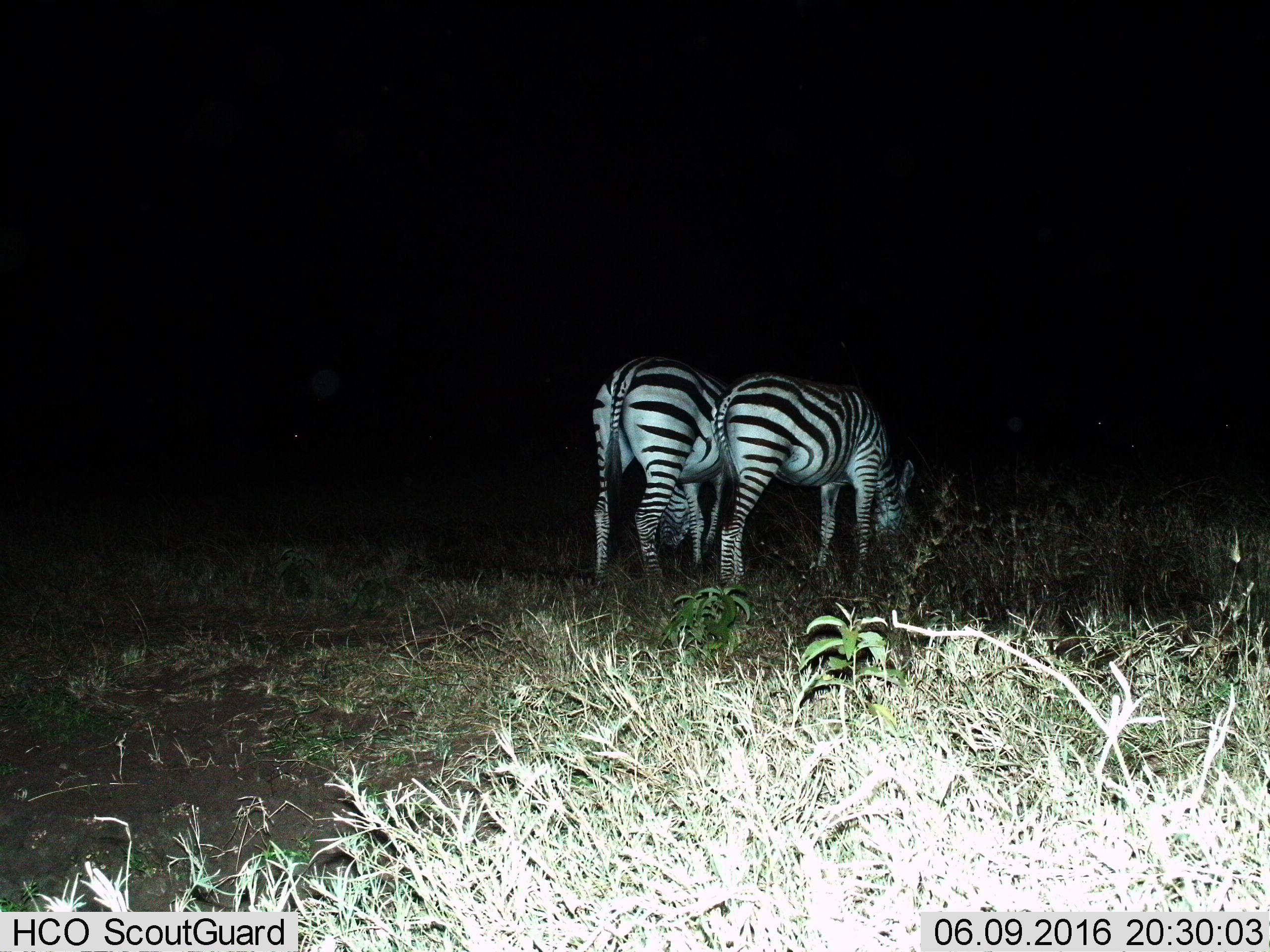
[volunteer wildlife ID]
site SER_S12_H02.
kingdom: Animalia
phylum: Chordata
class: Mammalia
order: Perissodactyla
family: Equidae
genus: Equus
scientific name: Equus quagga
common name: plains zebra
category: zebraplains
Zebraplains (plains zebra) (Equus quagga), count 2. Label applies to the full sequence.